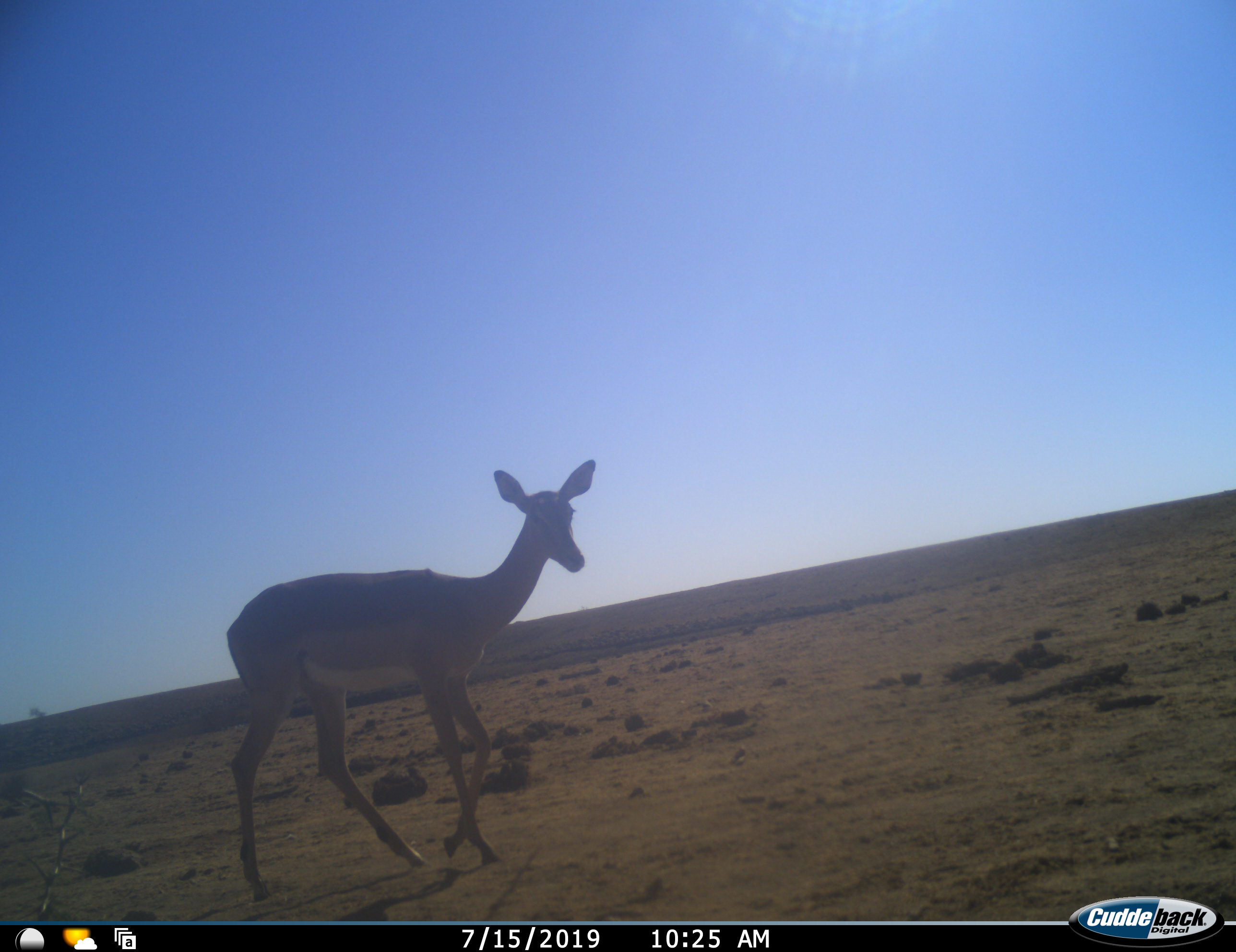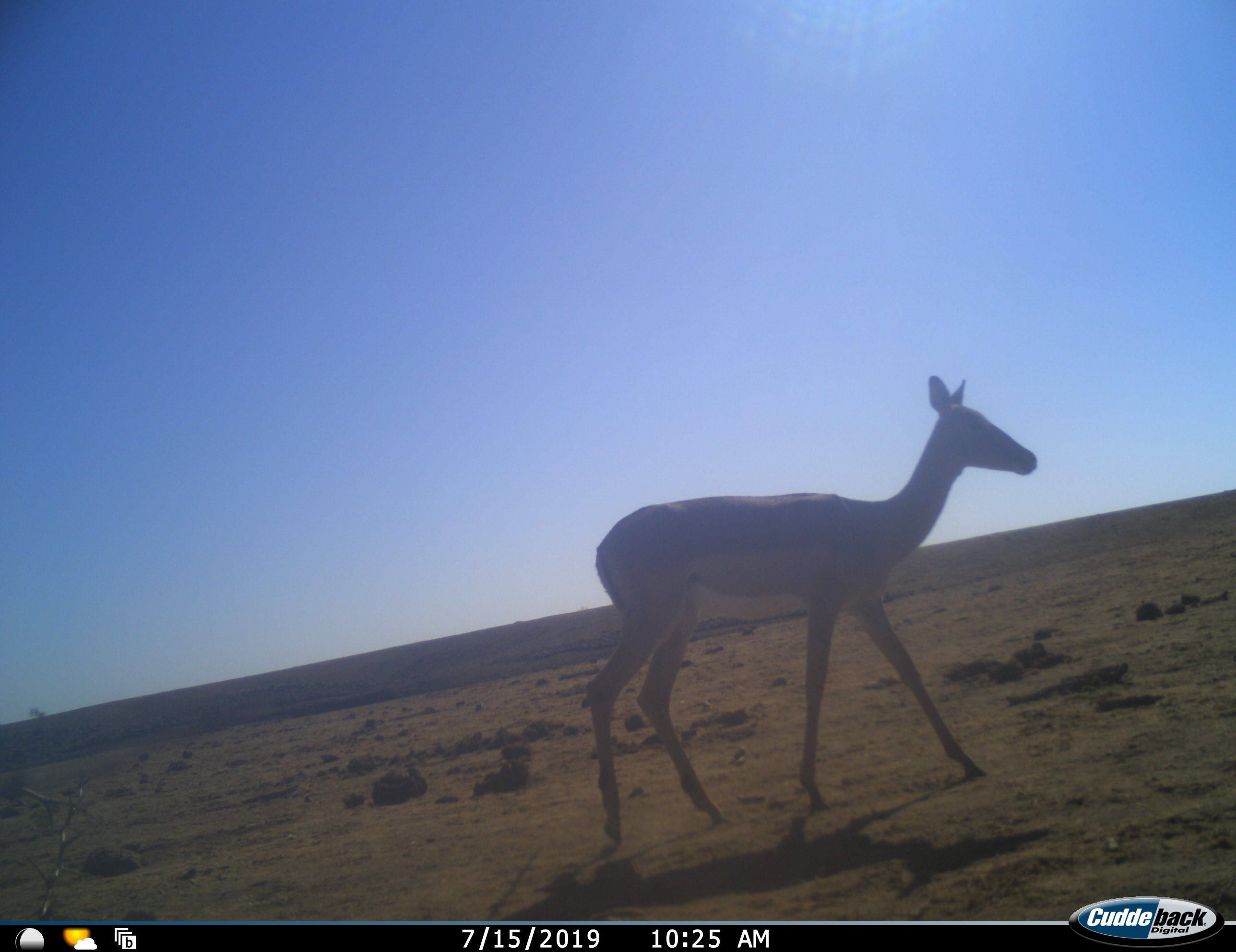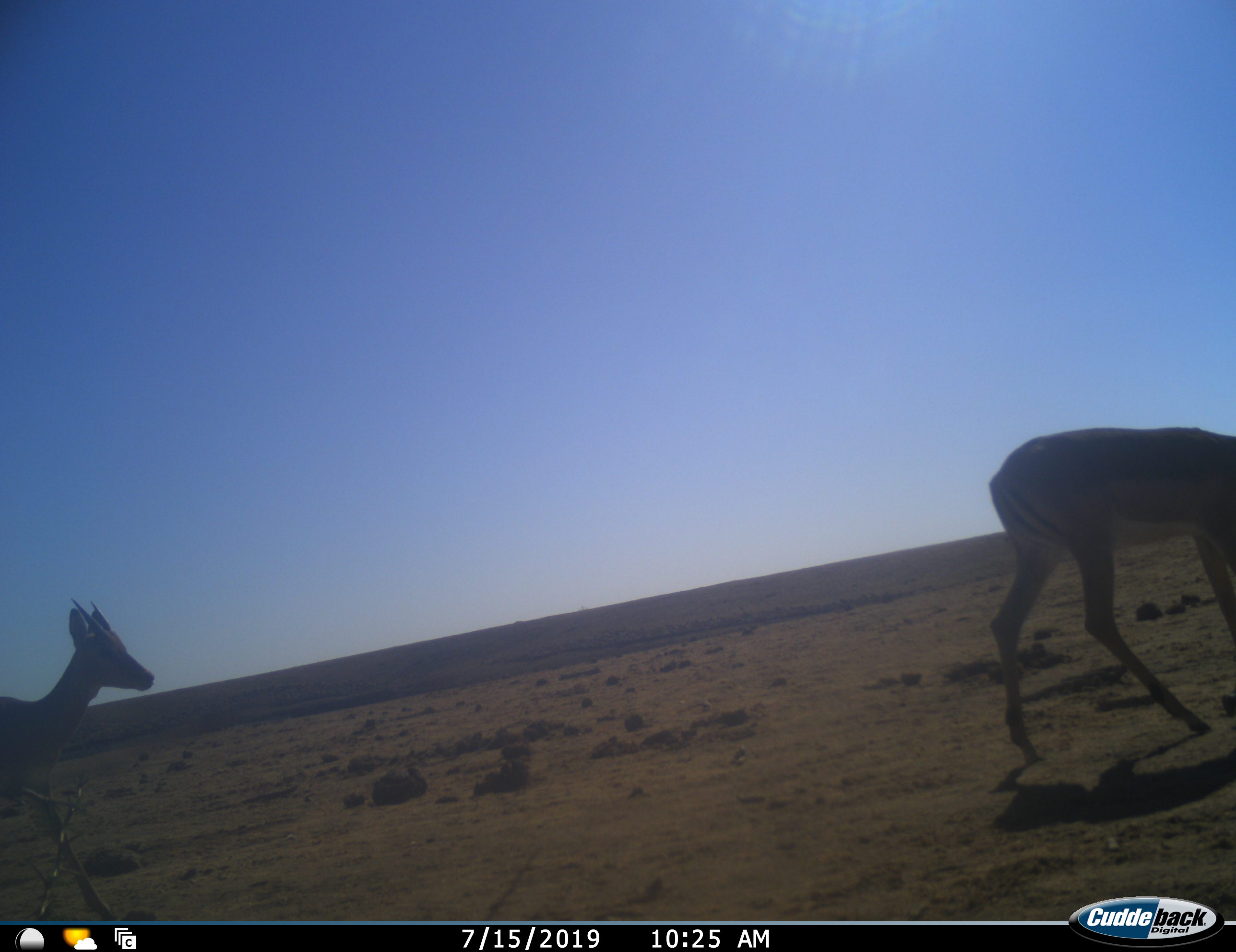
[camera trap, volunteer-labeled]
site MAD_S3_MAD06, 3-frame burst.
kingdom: Animalia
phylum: Chordata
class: Mammalia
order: Artiodactyla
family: Bovidae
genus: Aepyceros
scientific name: Aepyceros melampus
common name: impala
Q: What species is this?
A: Impala (Aepyceros melampus).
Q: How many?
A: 2.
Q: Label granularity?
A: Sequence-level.